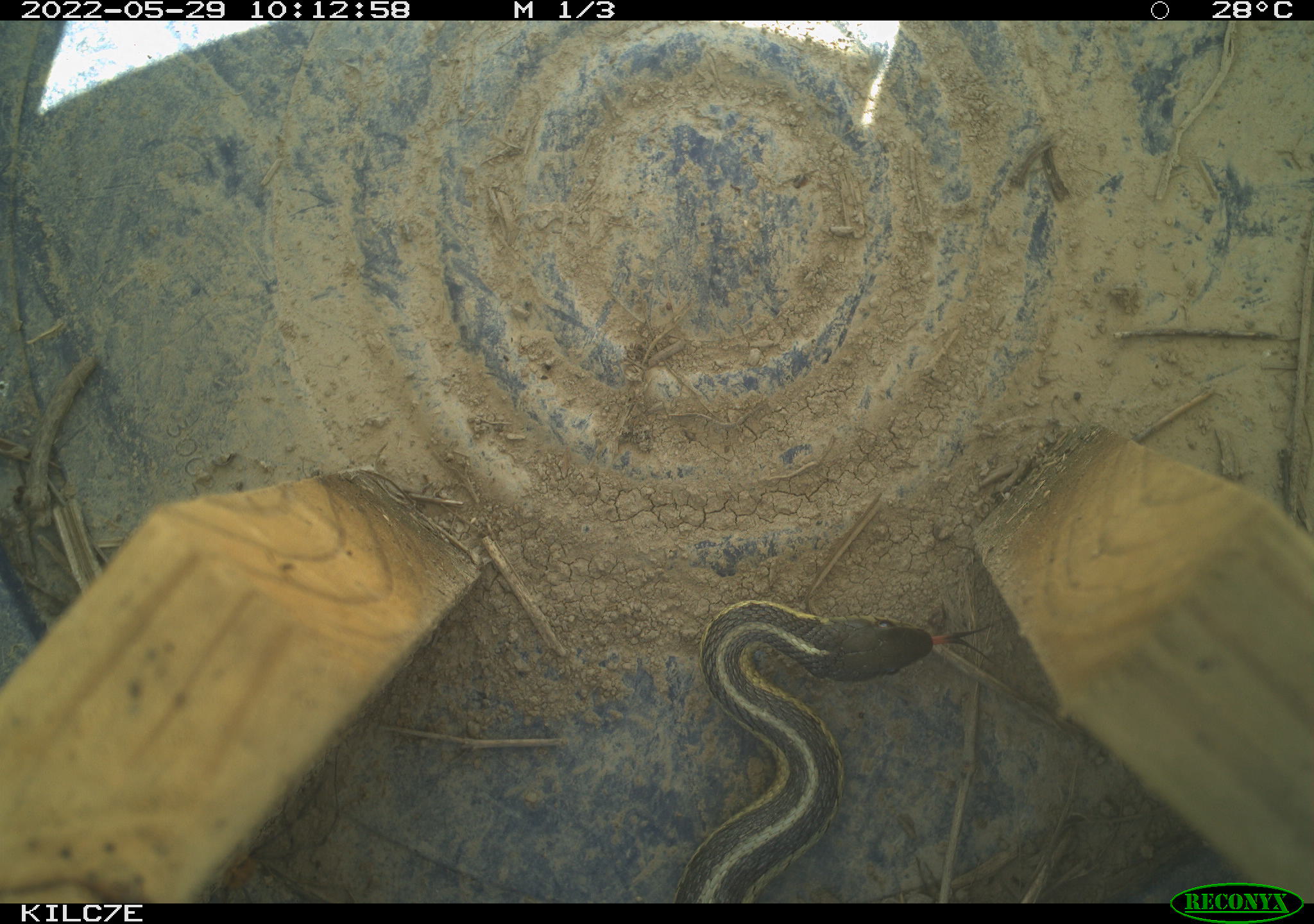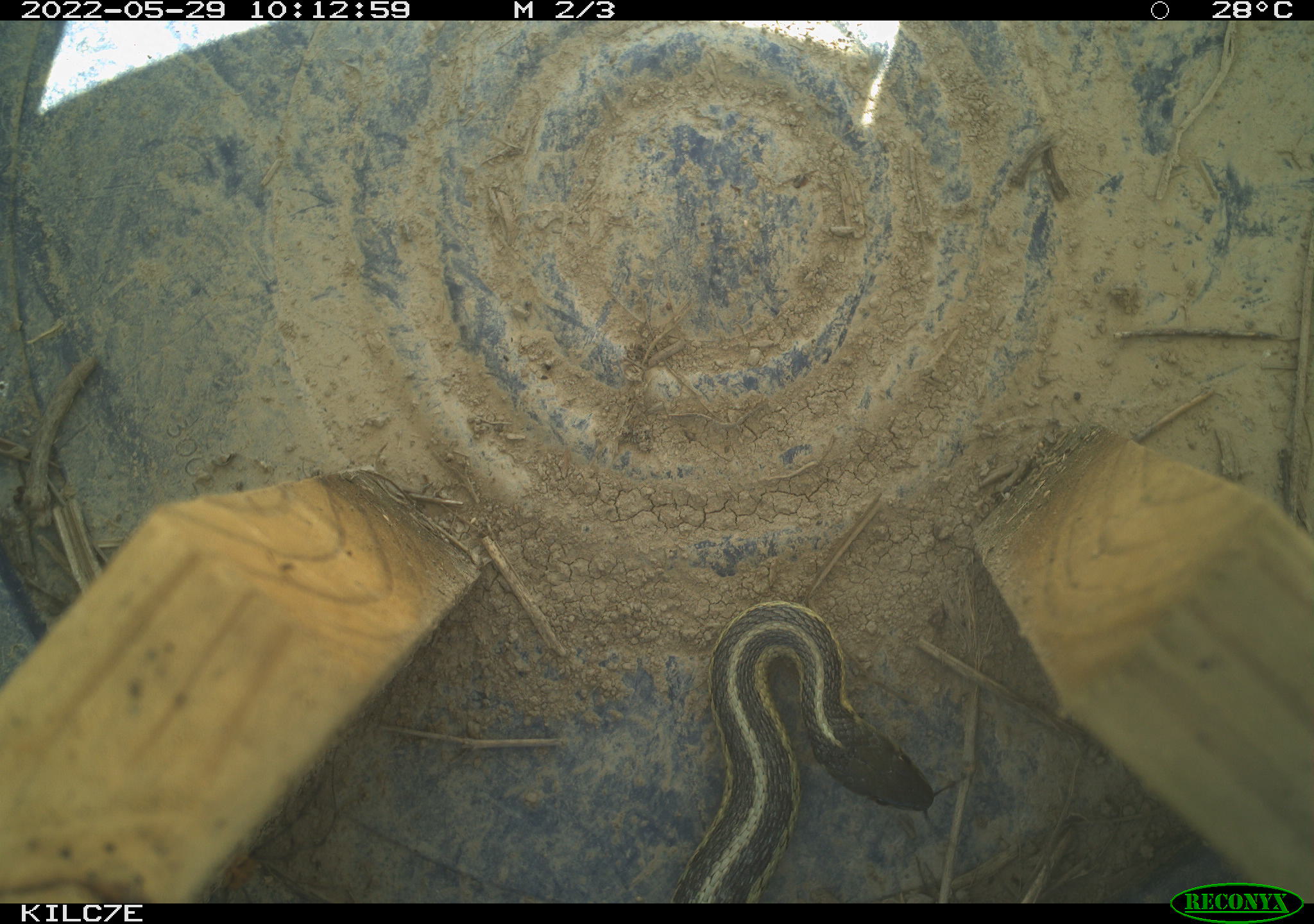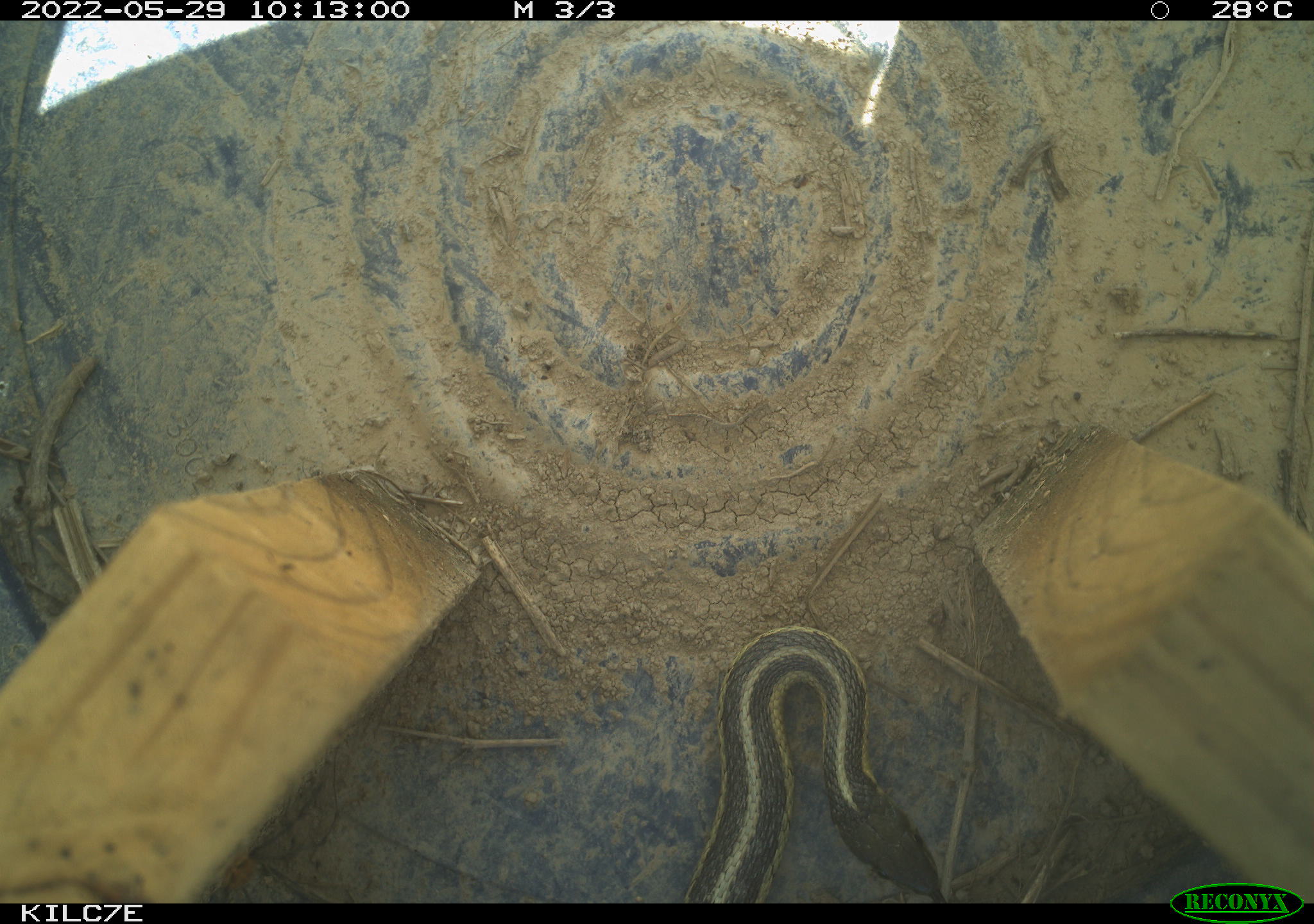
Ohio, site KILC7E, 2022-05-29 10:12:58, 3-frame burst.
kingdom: Animalia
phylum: Chordata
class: Reptilia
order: Squamata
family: Colubridae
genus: Thamnophis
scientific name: Thamnophis sirtalis sirtalis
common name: eastern gartersnake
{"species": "eastern gartersnake (Thamnophis sirtalis sirtalis)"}